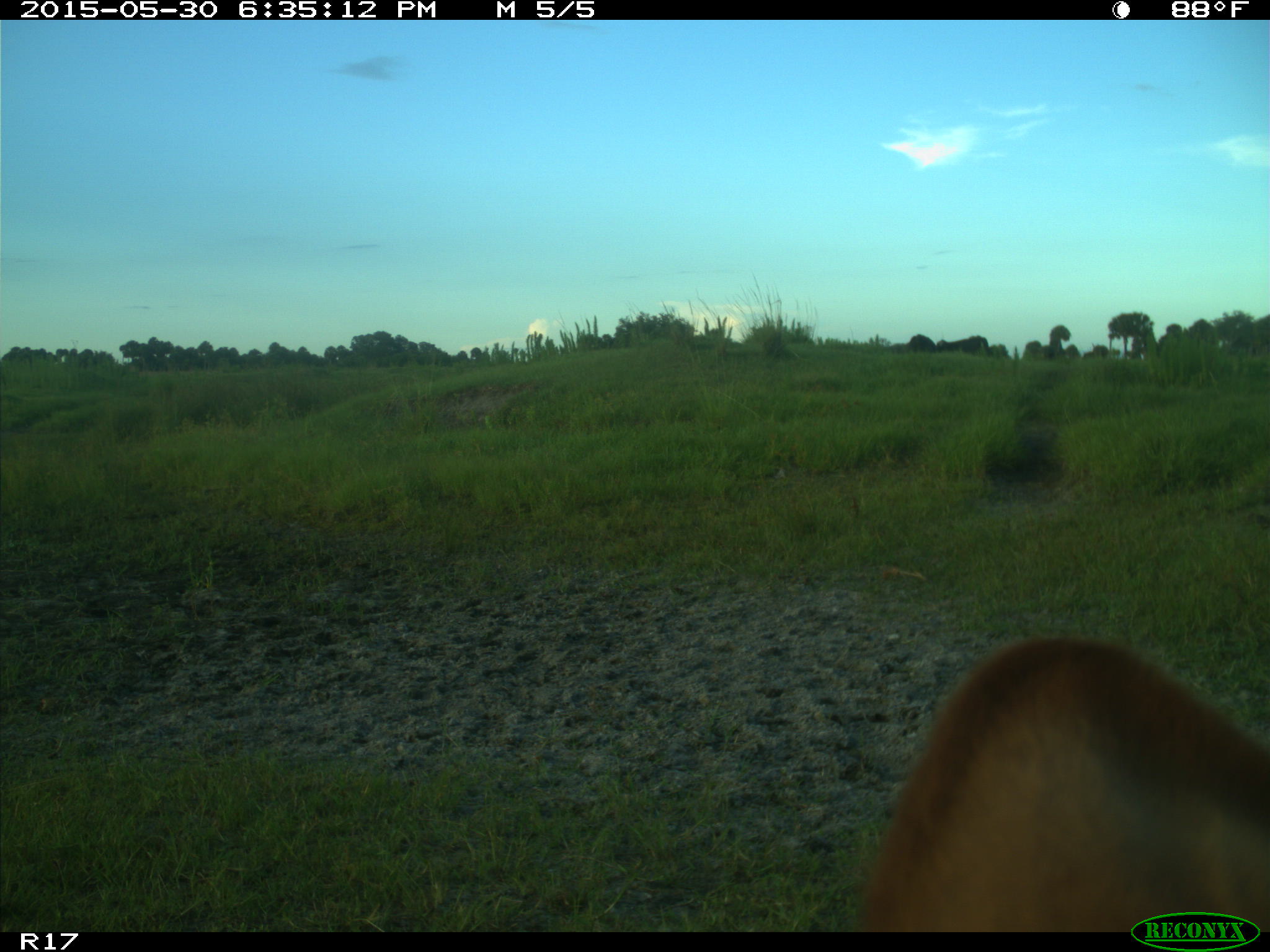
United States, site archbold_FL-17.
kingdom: Animalia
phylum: Chordata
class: Mammalia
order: Artiodactyla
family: Bovidae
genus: Bos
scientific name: Bos taurus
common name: domestic cow